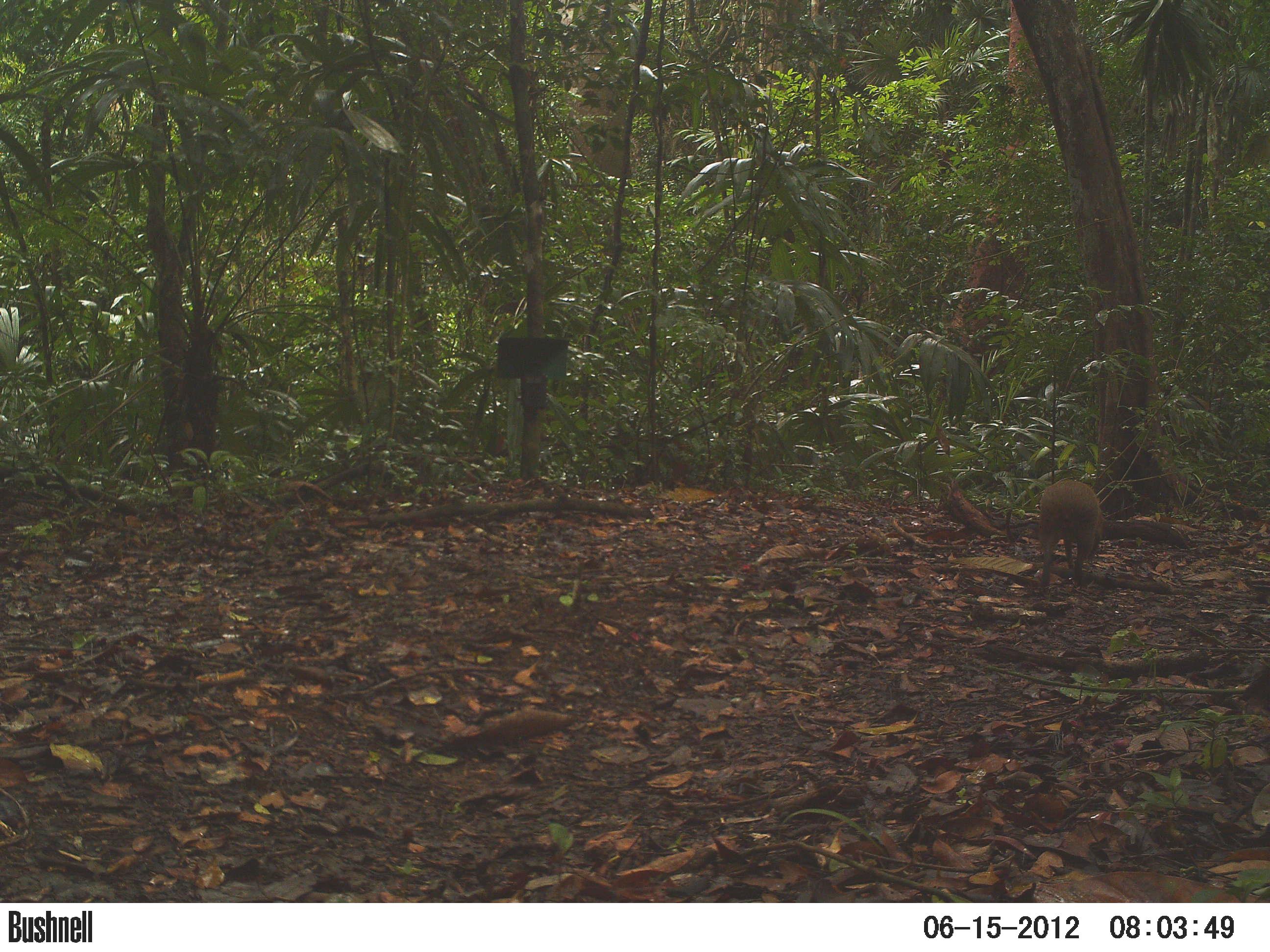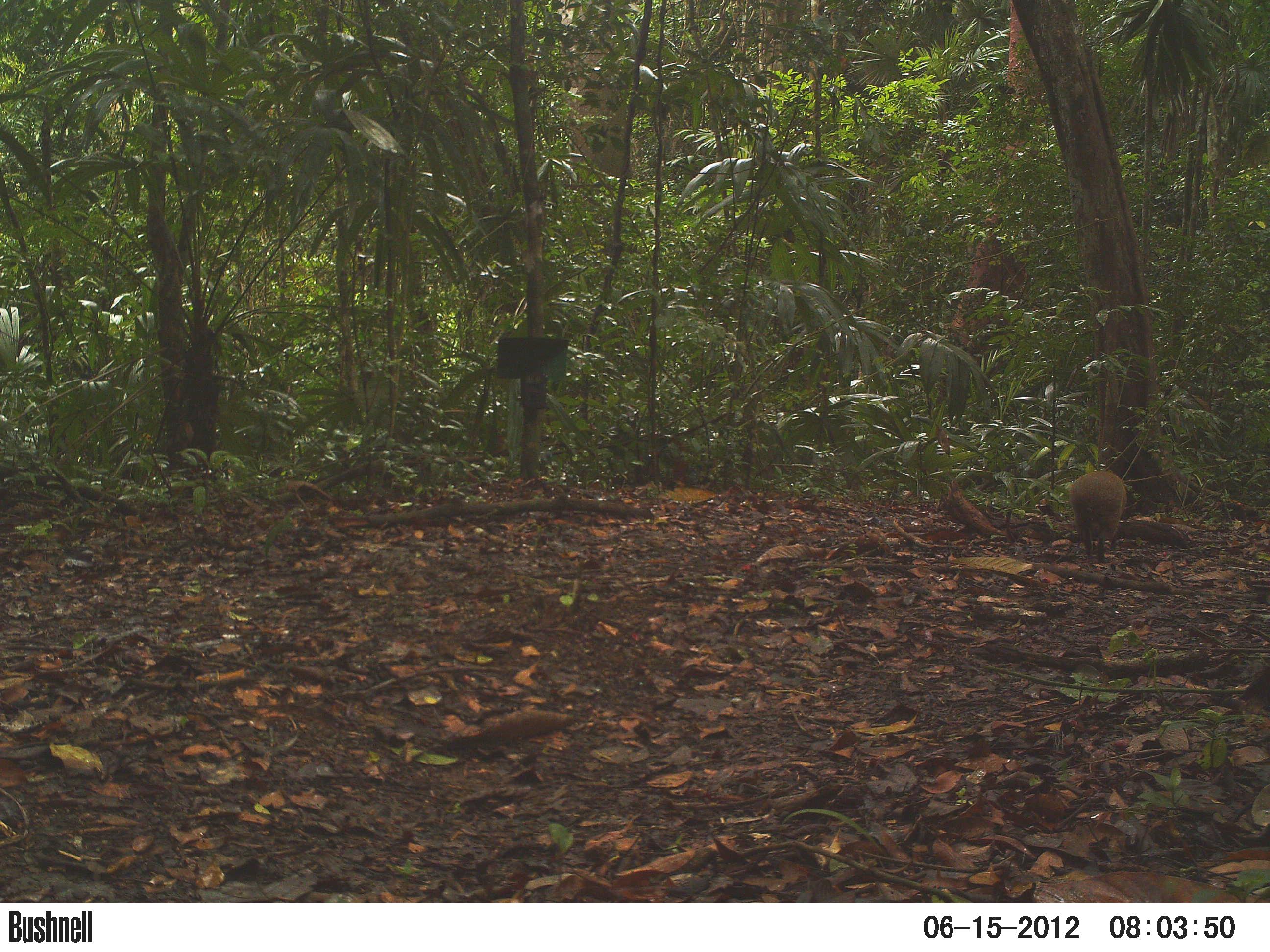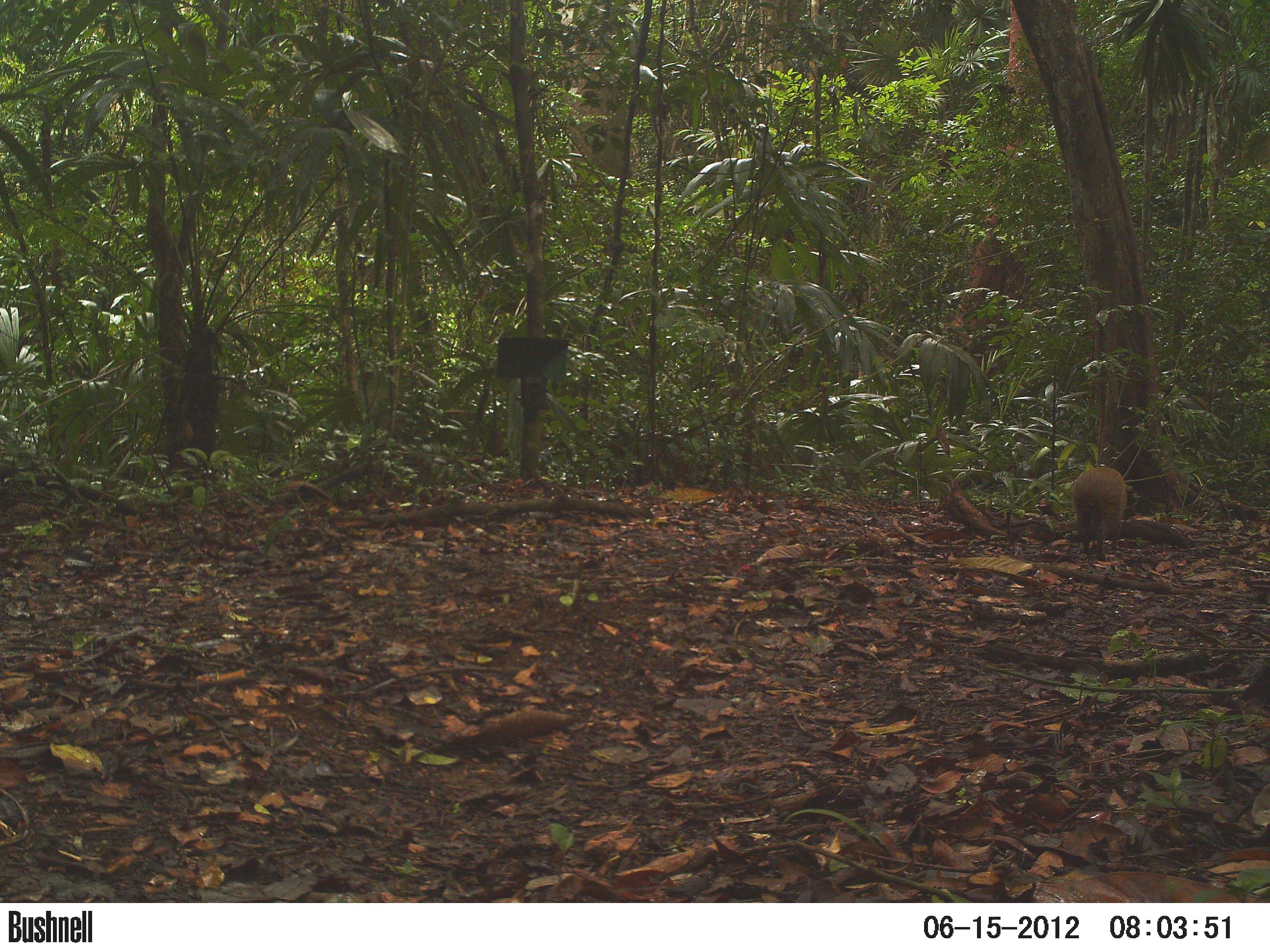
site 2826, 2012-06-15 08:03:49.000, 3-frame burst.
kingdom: Animalia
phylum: Chordata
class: Mammalia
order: Rodentia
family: Dasyproctidae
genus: Dasyprocta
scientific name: Dasyprocta punctata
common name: central american agouti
Dasyprocta punctata (central american agouti), count 1, age adult.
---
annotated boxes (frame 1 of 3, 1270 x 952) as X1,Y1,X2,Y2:
dasyprocta punctata: 1036,480,1104,587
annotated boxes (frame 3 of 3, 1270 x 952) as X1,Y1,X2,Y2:
dasyprocta punctata: 1071,466,1128,560